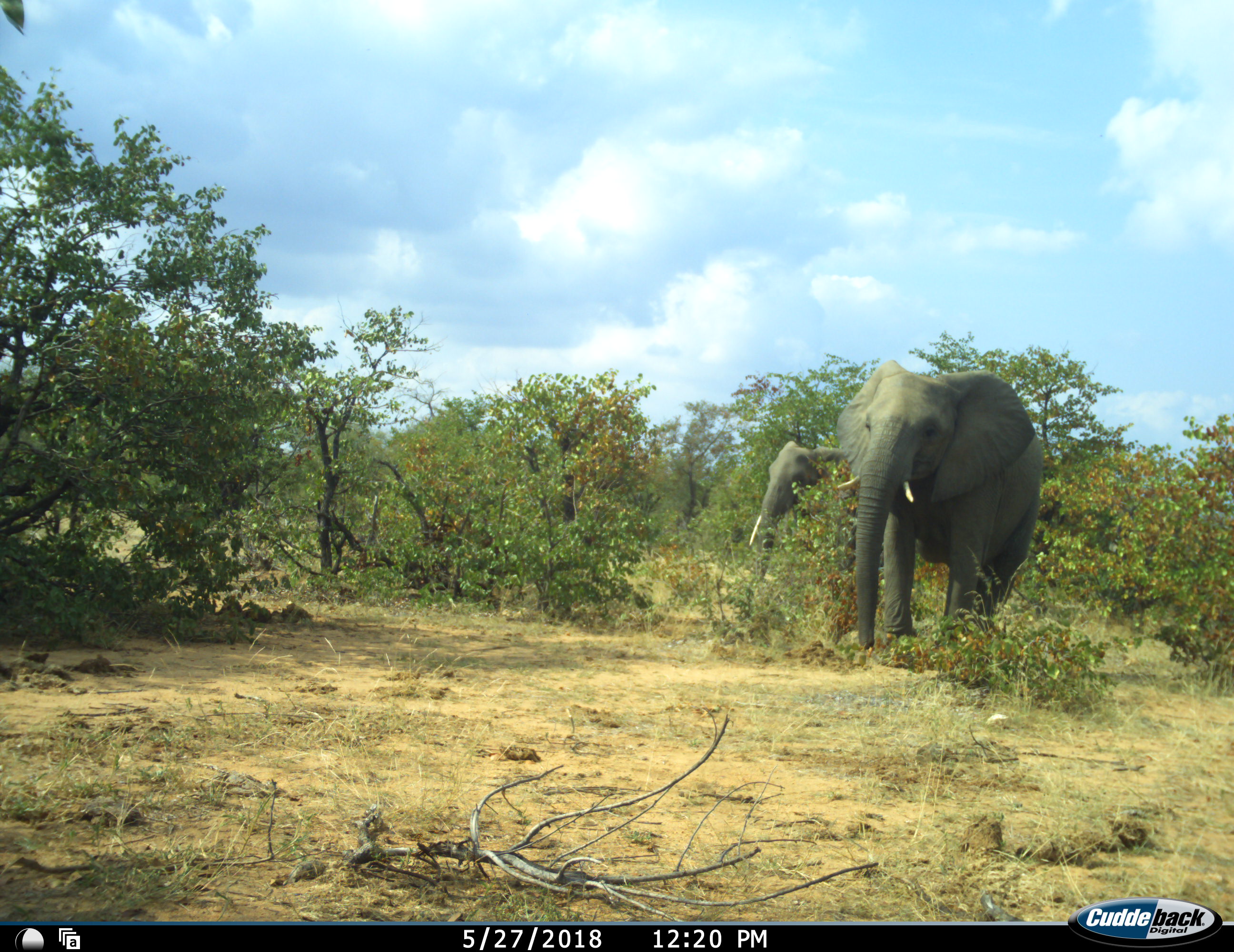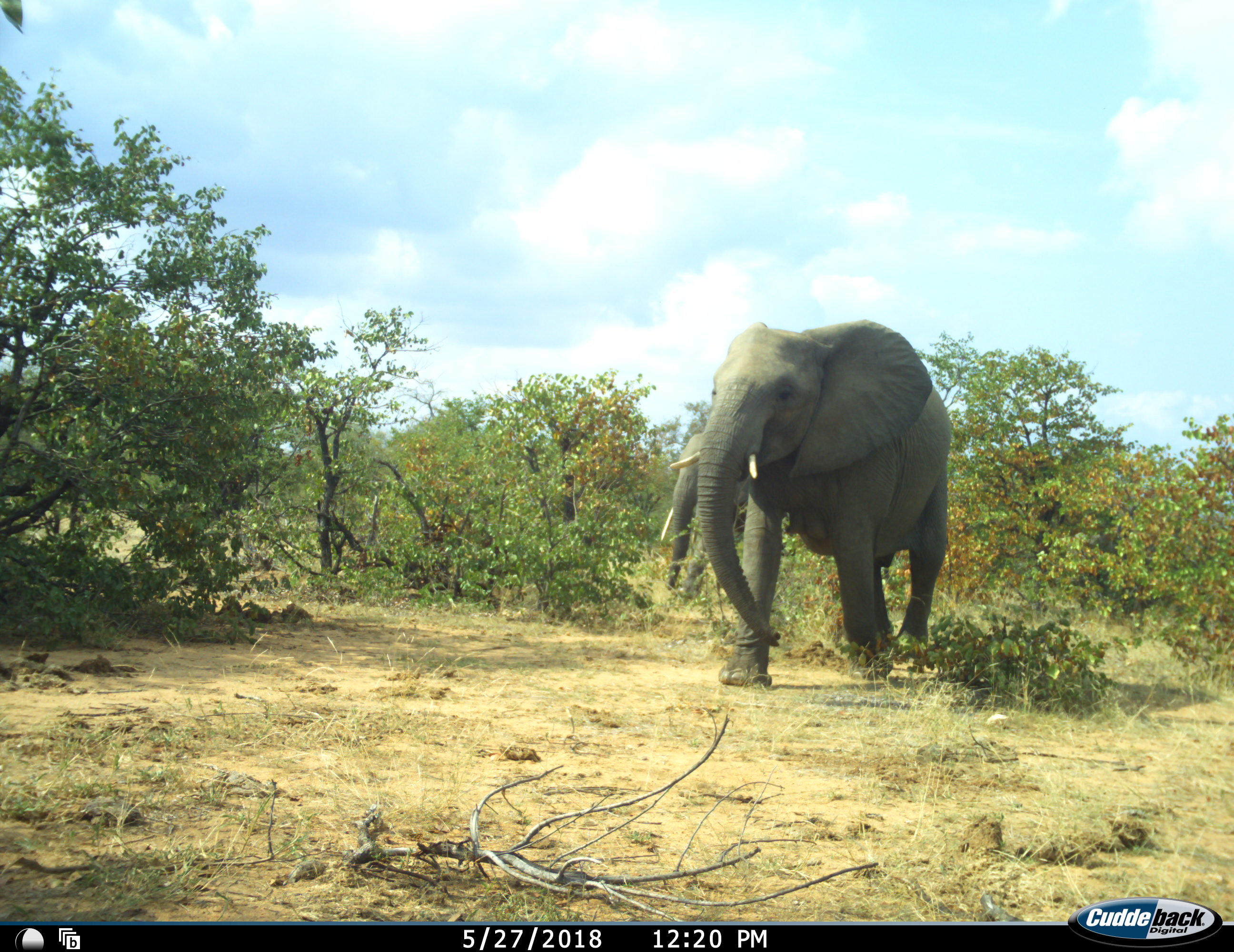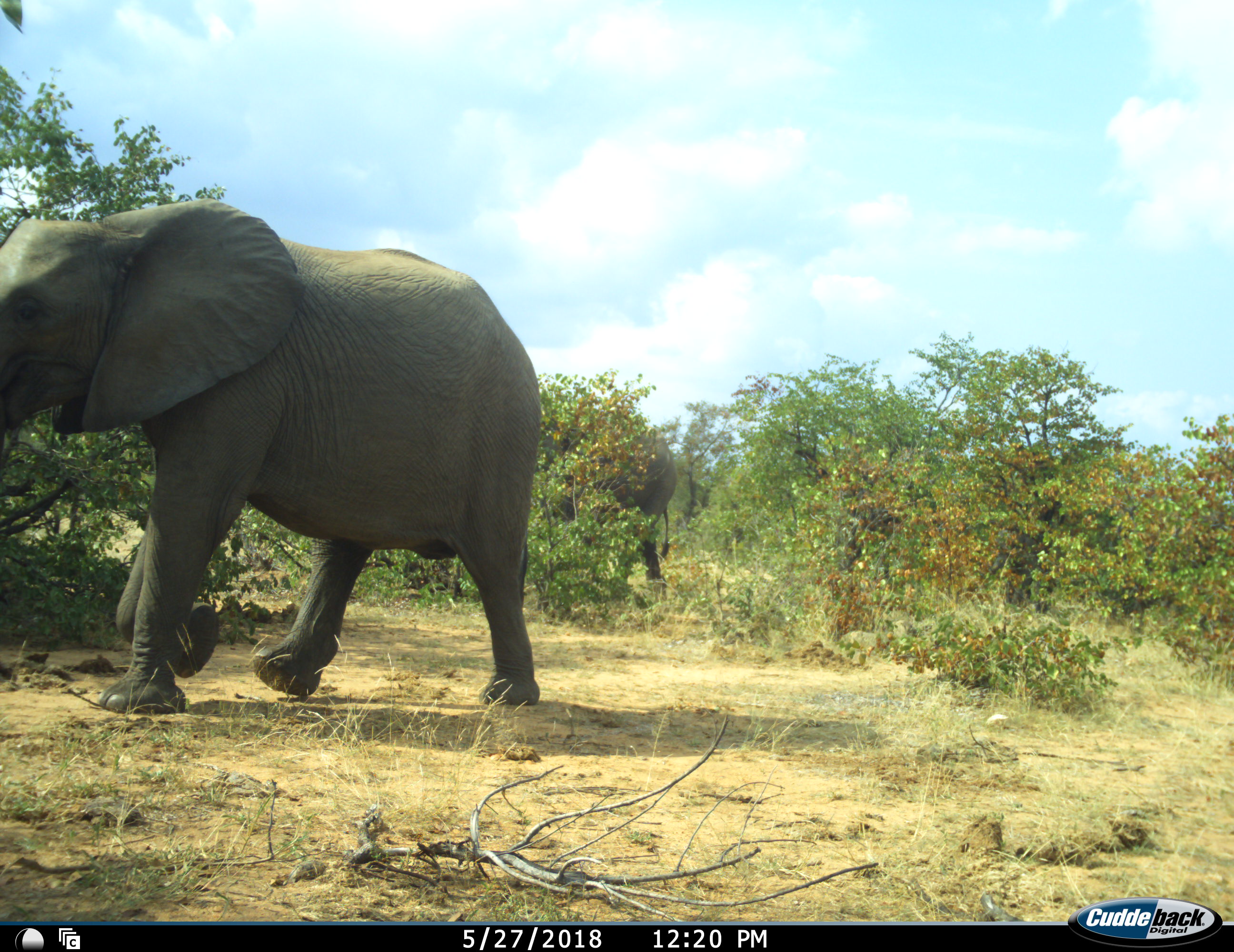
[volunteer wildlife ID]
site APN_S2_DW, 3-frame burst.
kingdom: Animalia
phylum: Chordata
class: Mammalia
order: Proboscidea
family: Elephantidae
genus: Loxodonta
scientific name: Loxodonta africana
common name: african bush elephant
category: elephant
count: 2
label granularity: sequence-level